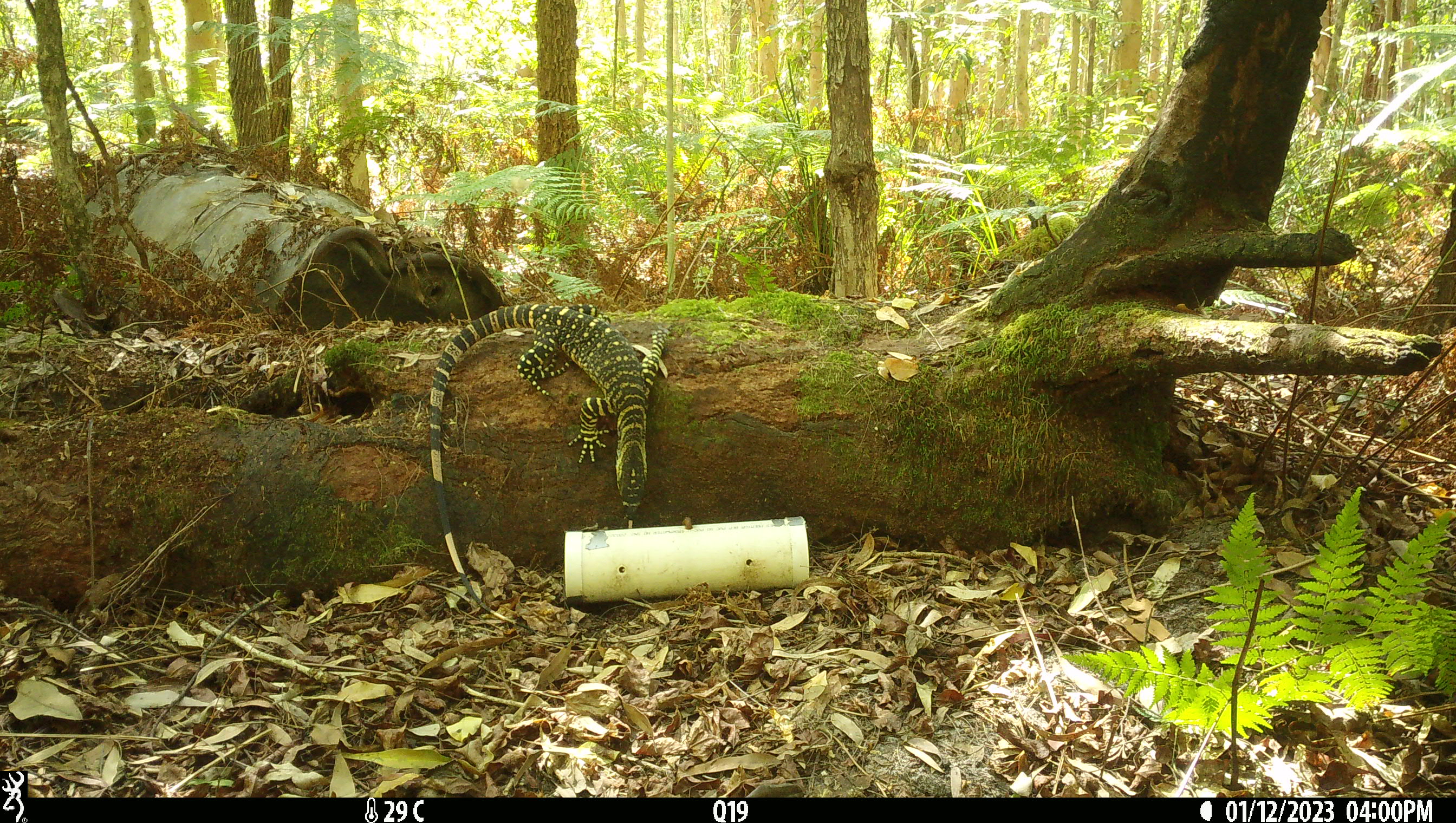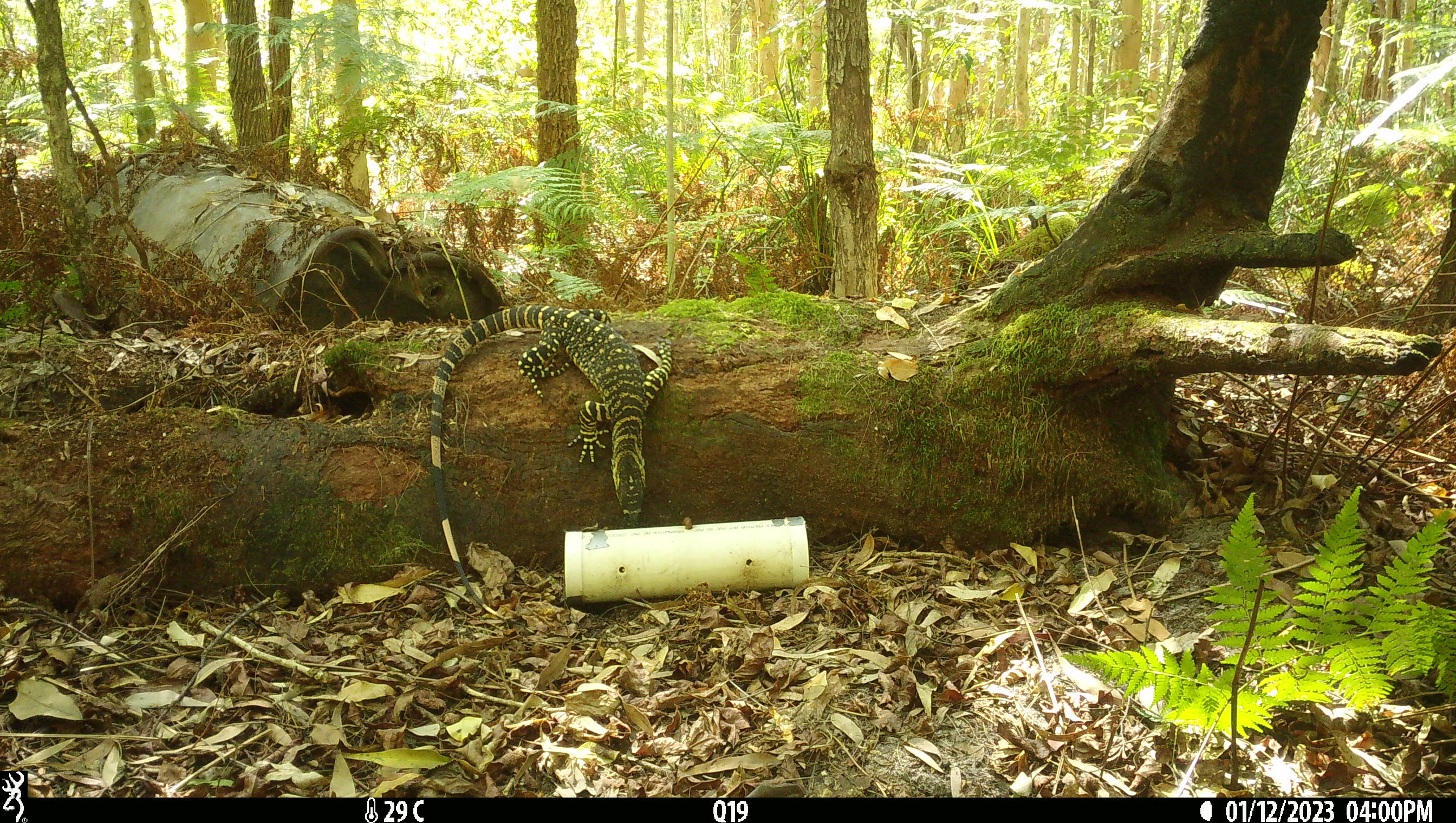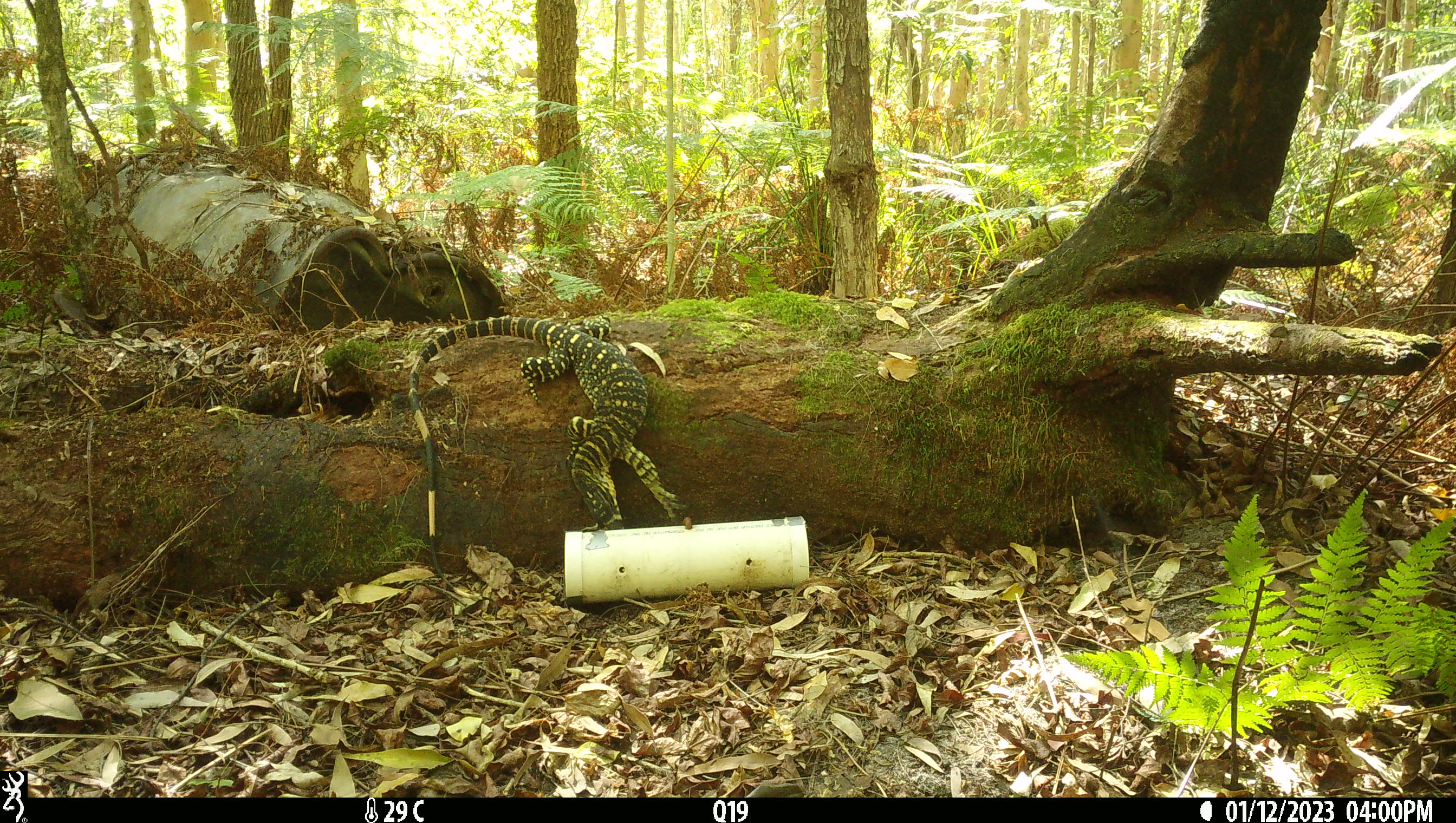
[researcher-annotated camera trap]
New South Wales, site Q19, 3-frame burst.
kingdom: Animalia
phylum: Chordata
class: Reptilia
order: Squamata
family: Varanidae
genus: Varanus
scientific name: Varanus varius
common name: lace monitor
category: goanna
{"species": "goanna (lace monitor) (Varanus varius)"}